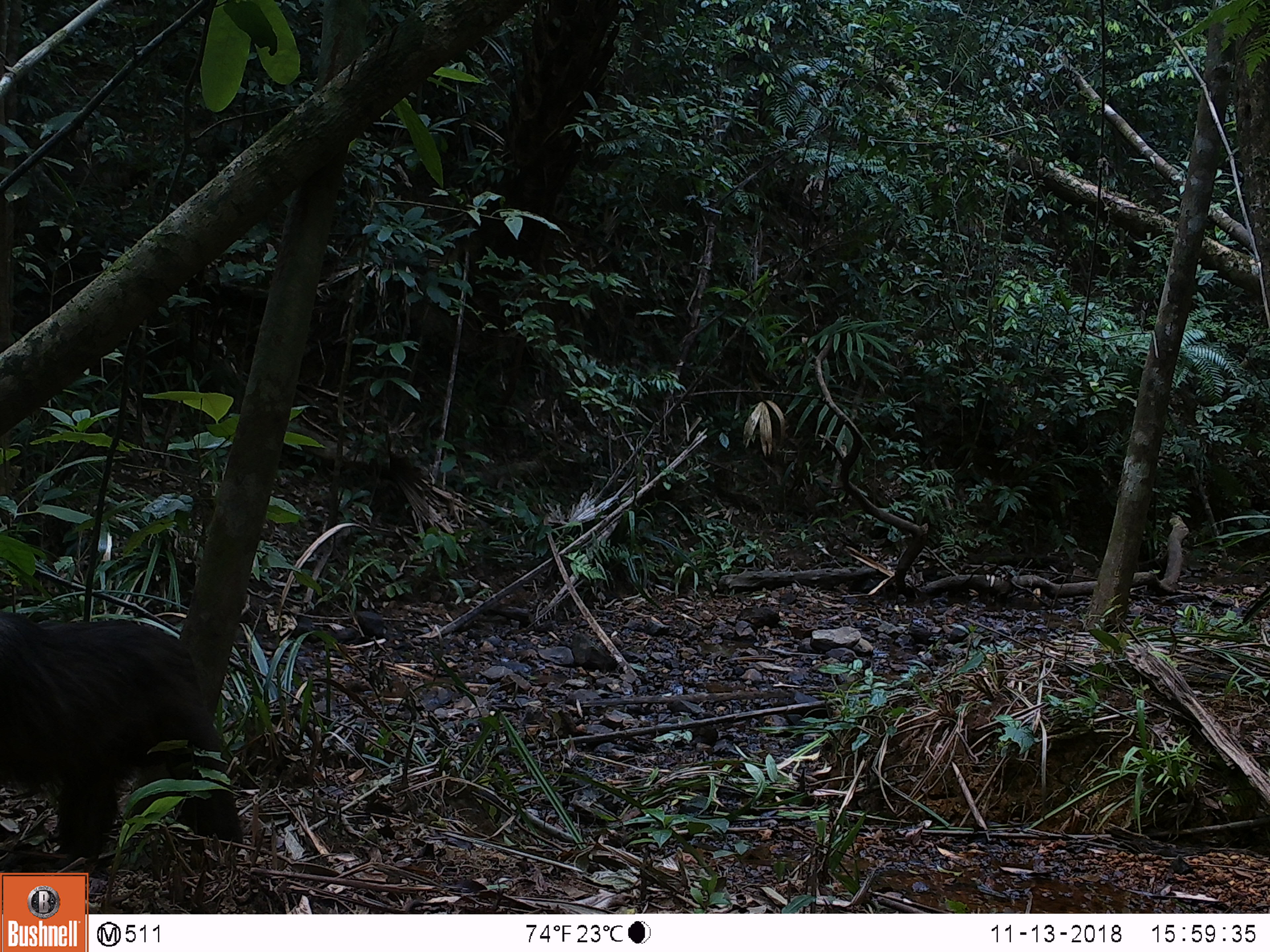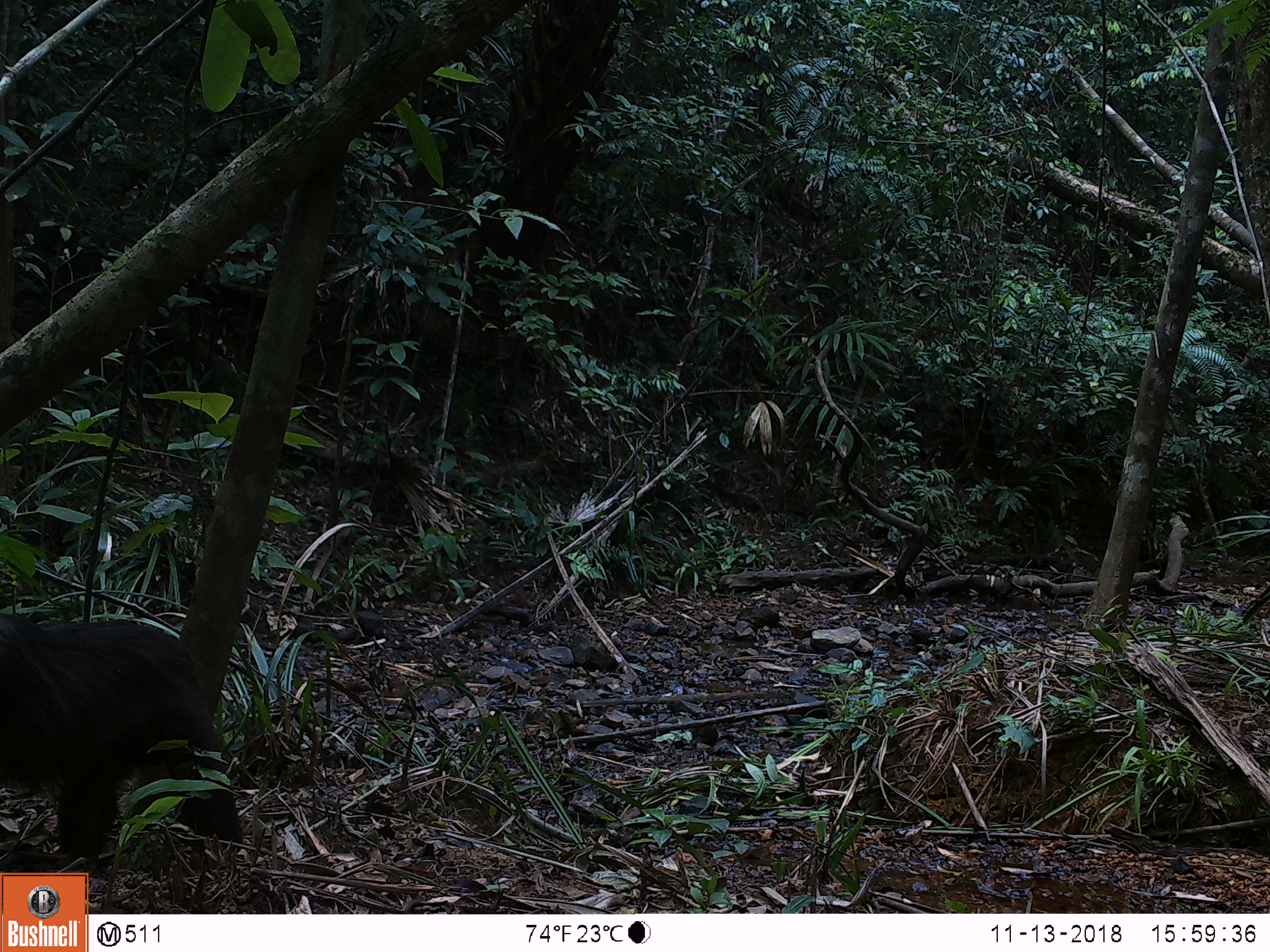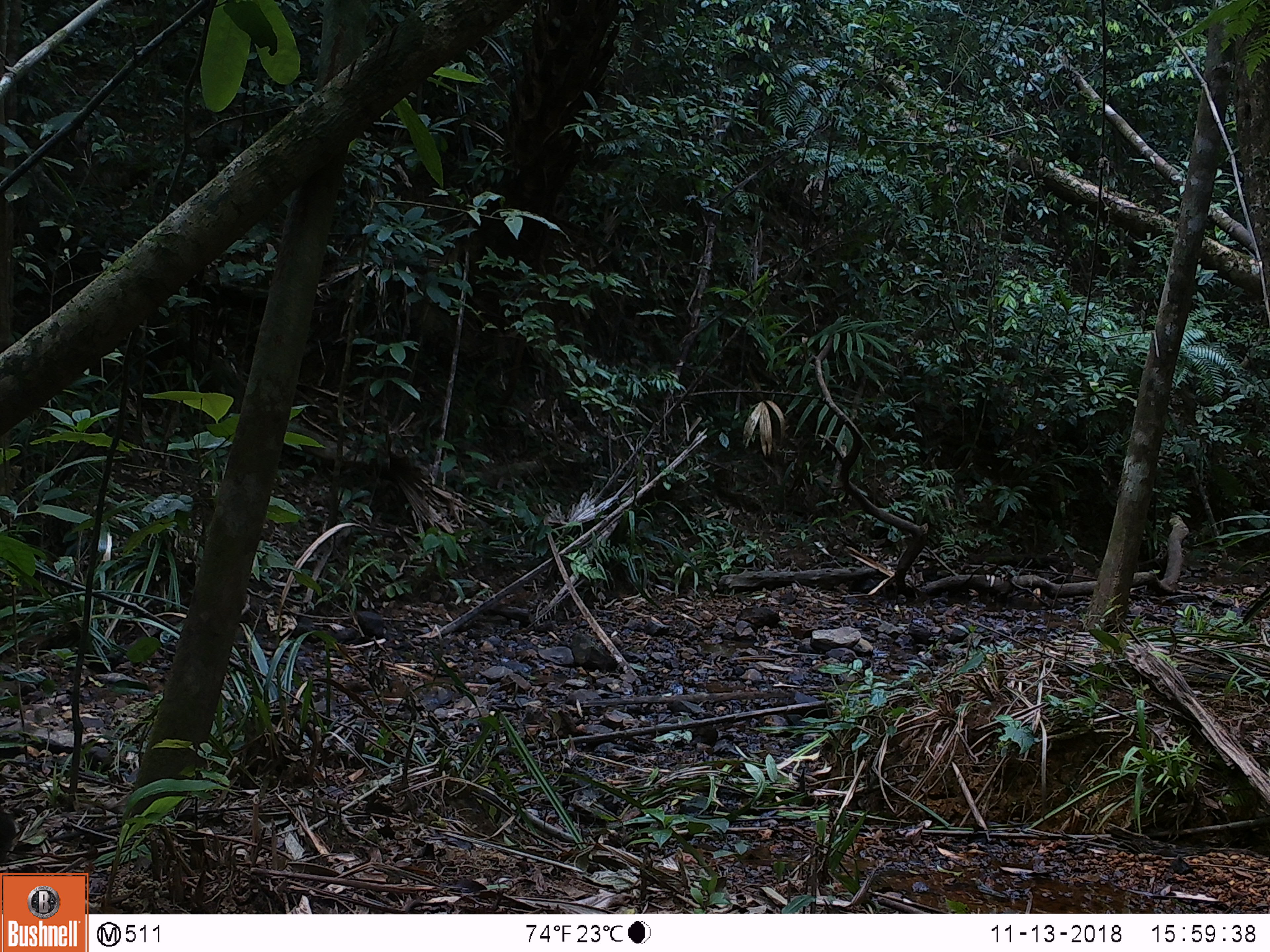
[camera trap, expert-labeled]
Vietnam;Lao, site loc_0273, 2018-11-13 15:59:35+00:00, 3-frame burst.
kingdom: Animalia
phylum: Chordata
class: Mammalia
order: Primates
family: Cercopithecidae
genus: Macaca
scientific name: Macaca arctoides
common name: stump-tailed macaque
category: stump tailed macaque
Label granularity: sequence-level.